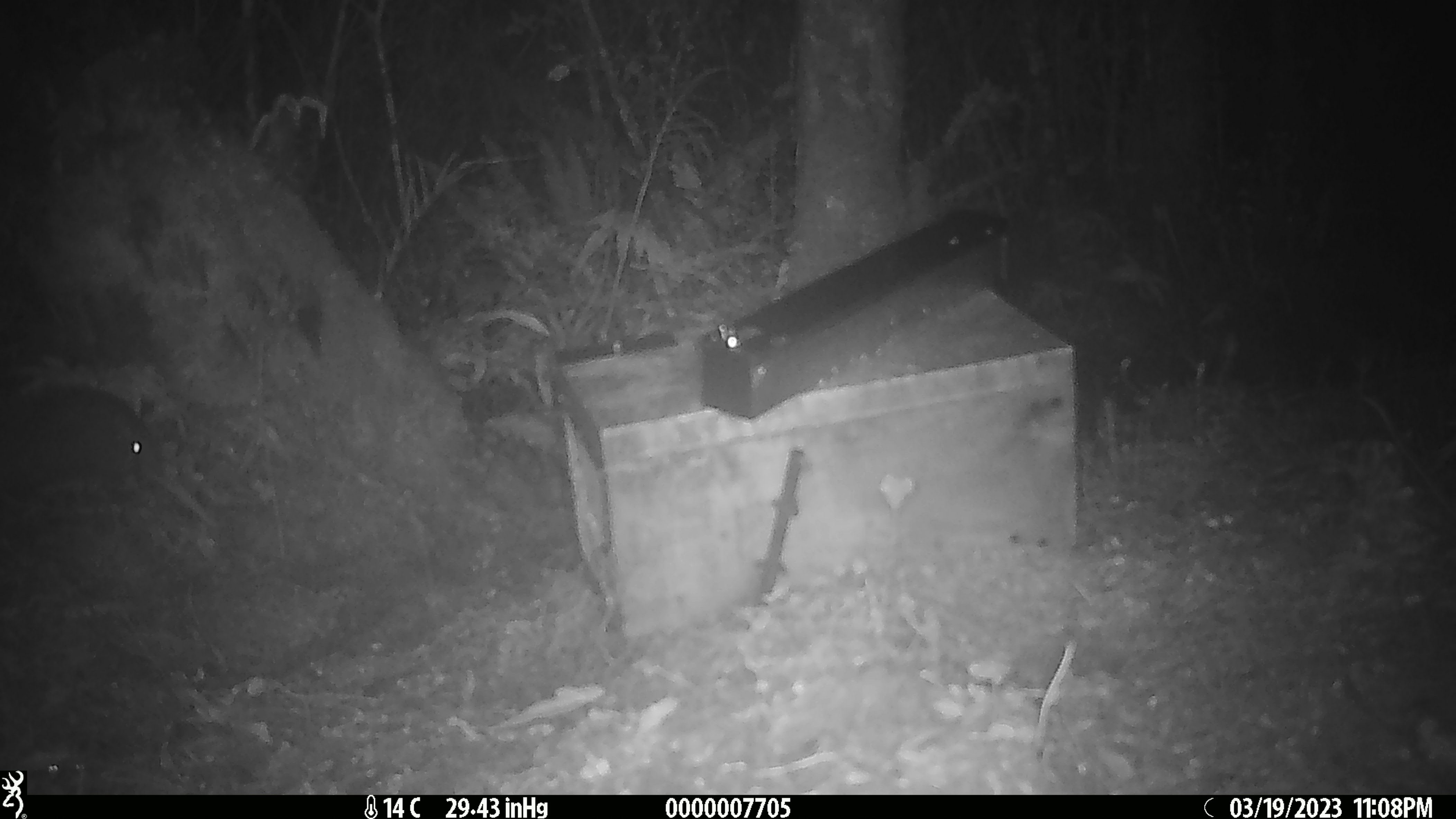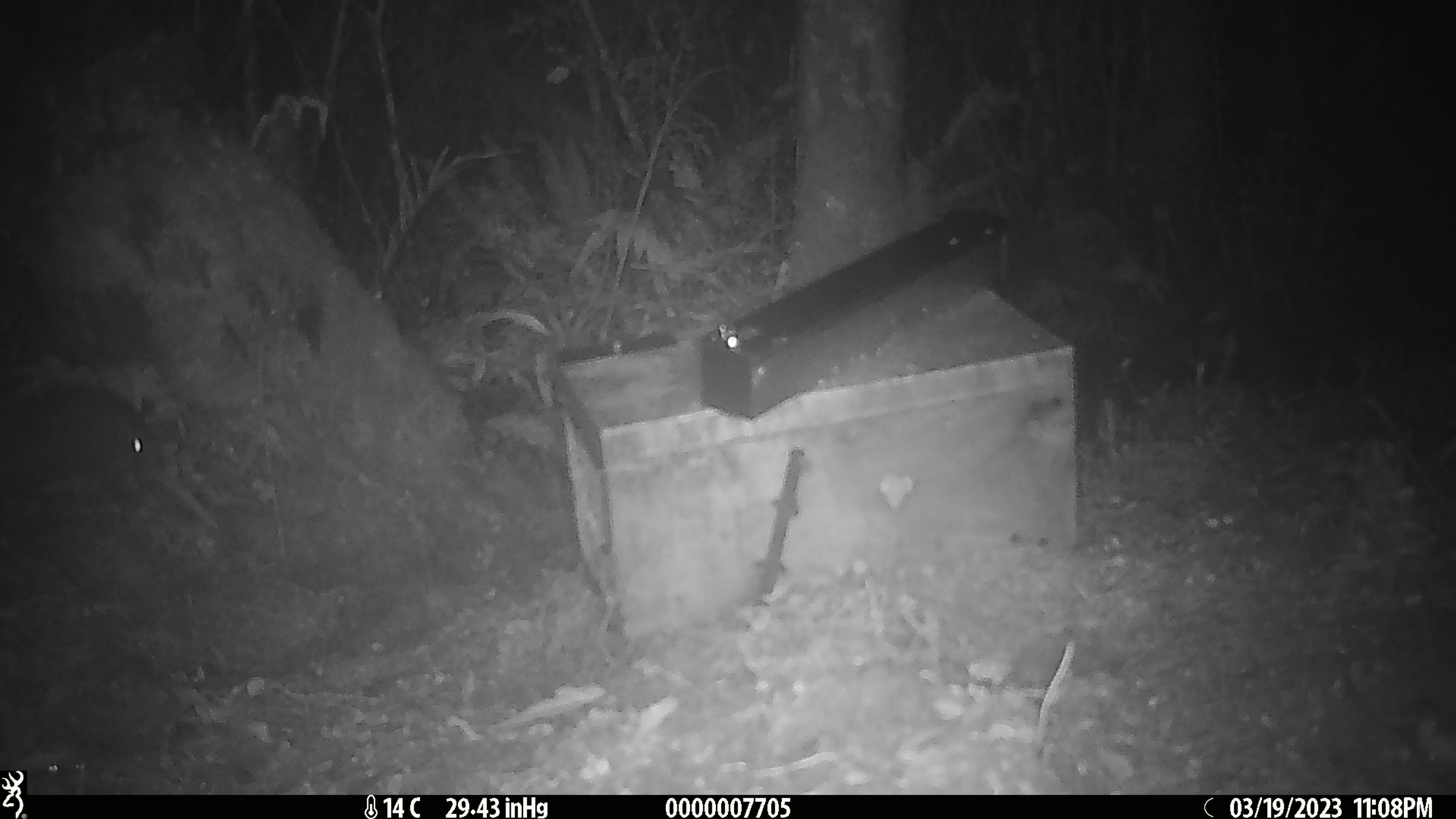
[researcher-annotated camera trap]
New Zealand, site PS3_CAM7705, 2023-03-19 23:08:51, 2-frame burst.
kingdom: Animalia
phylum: Chordata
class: Aves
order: Apterygiformes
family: Apterygidae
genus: Apteryx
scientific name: Apteryx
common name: kiwi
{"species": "kiwi (Apteryx)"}